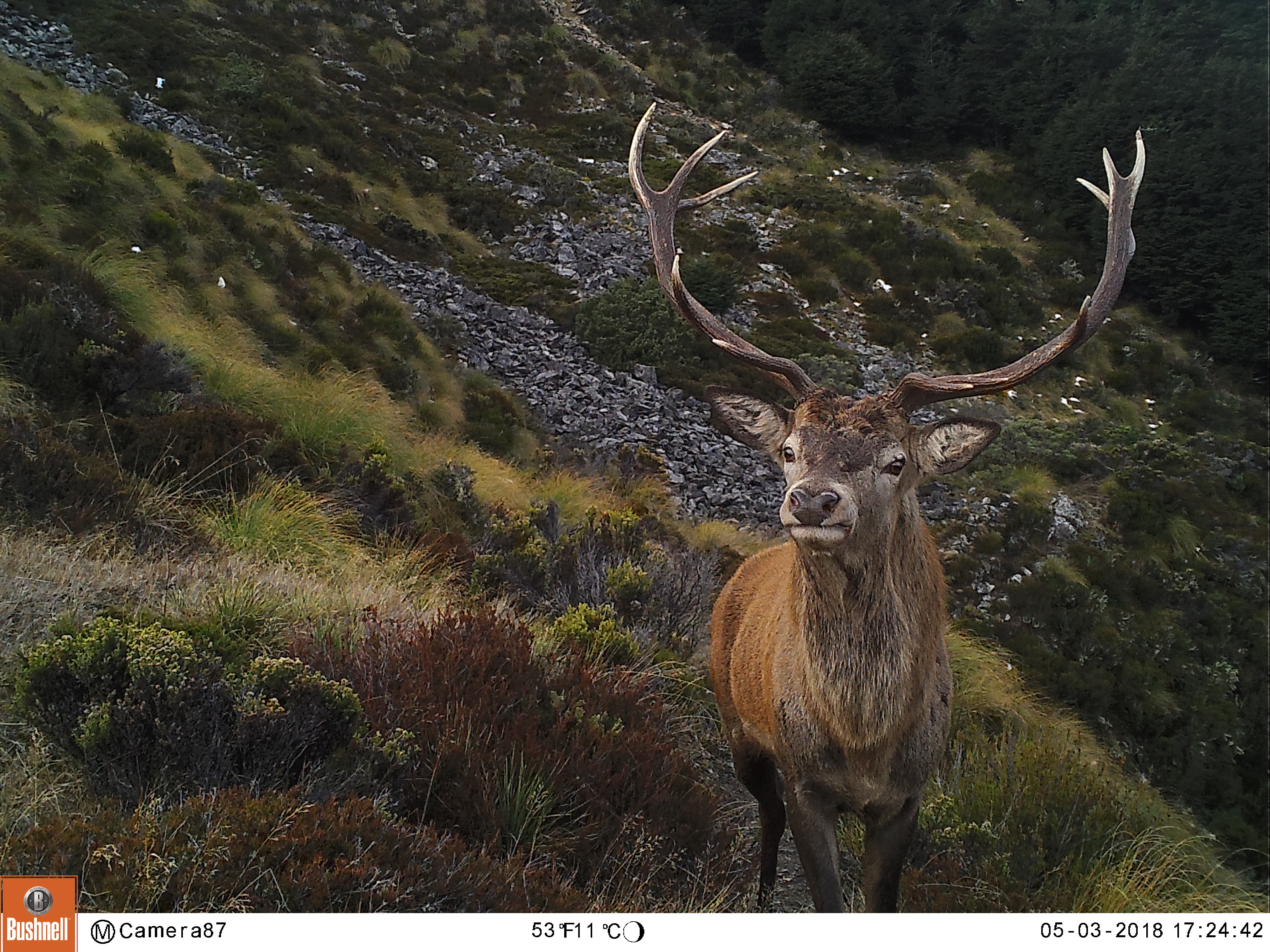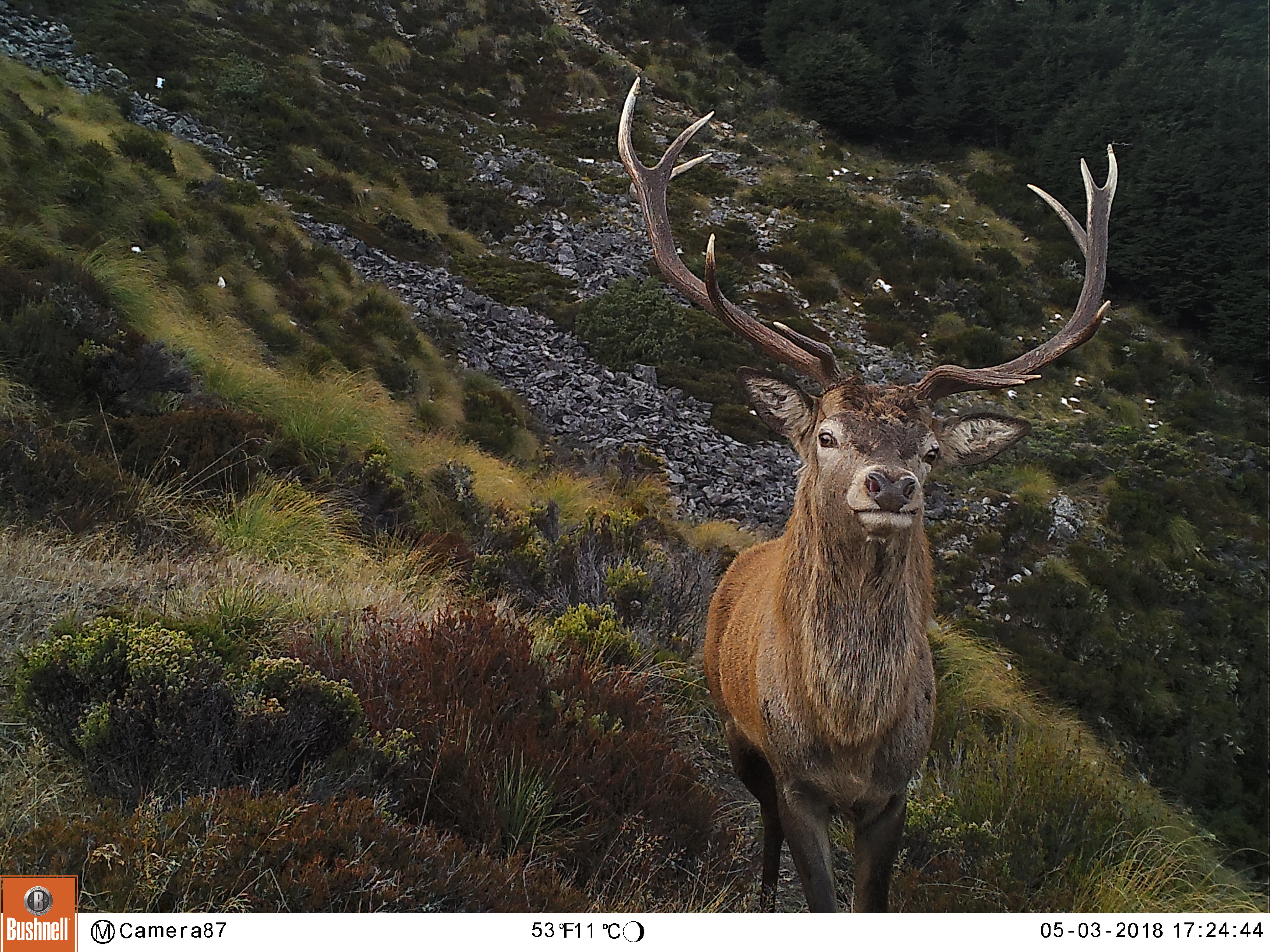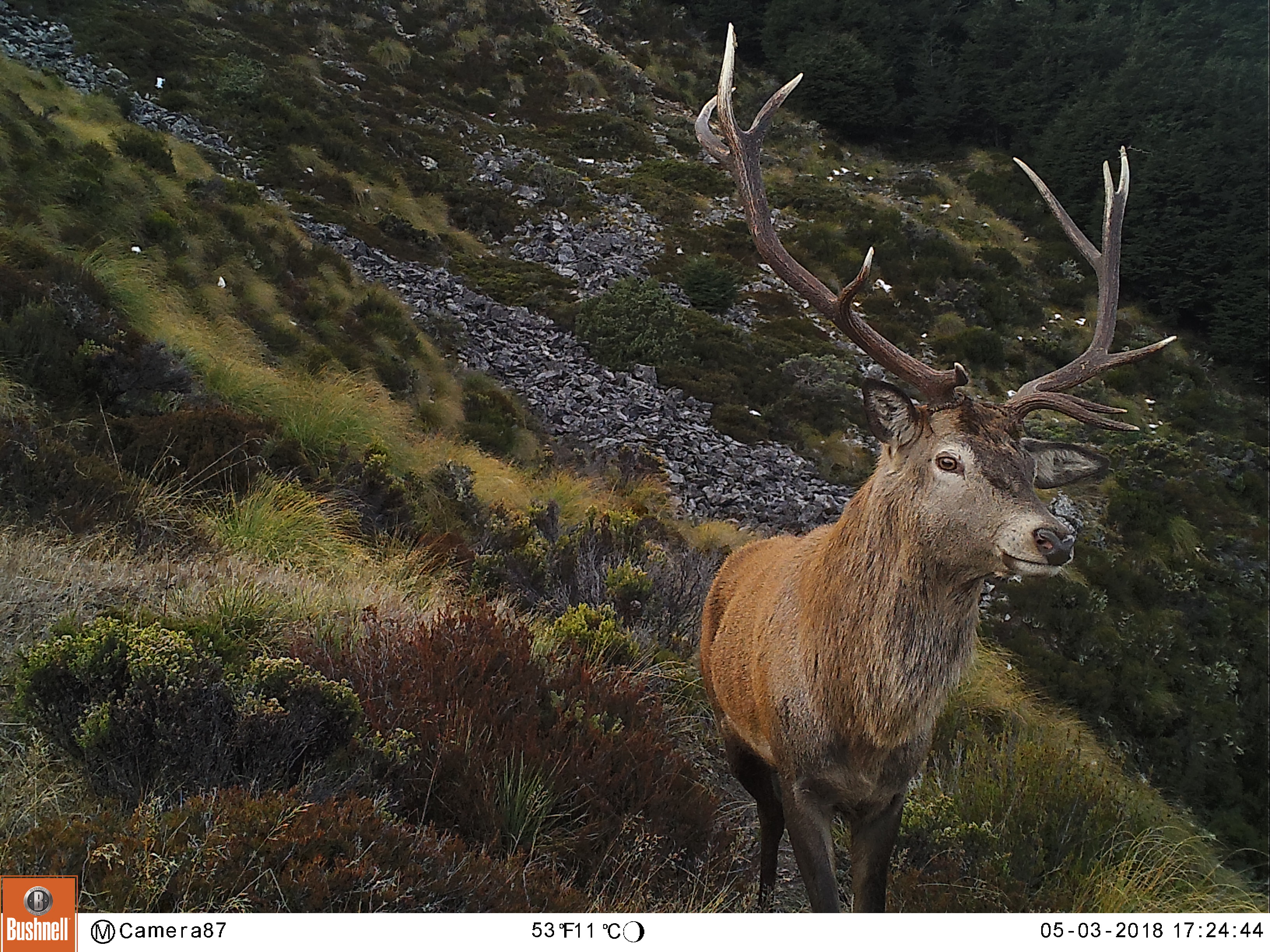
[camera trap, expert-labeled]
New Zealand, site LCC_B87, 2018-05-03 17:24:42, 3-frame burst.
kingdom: Animalia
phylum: Chordata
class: Mammalia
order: Artiodactyla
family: Cervidae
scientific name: Cervidae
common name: deer